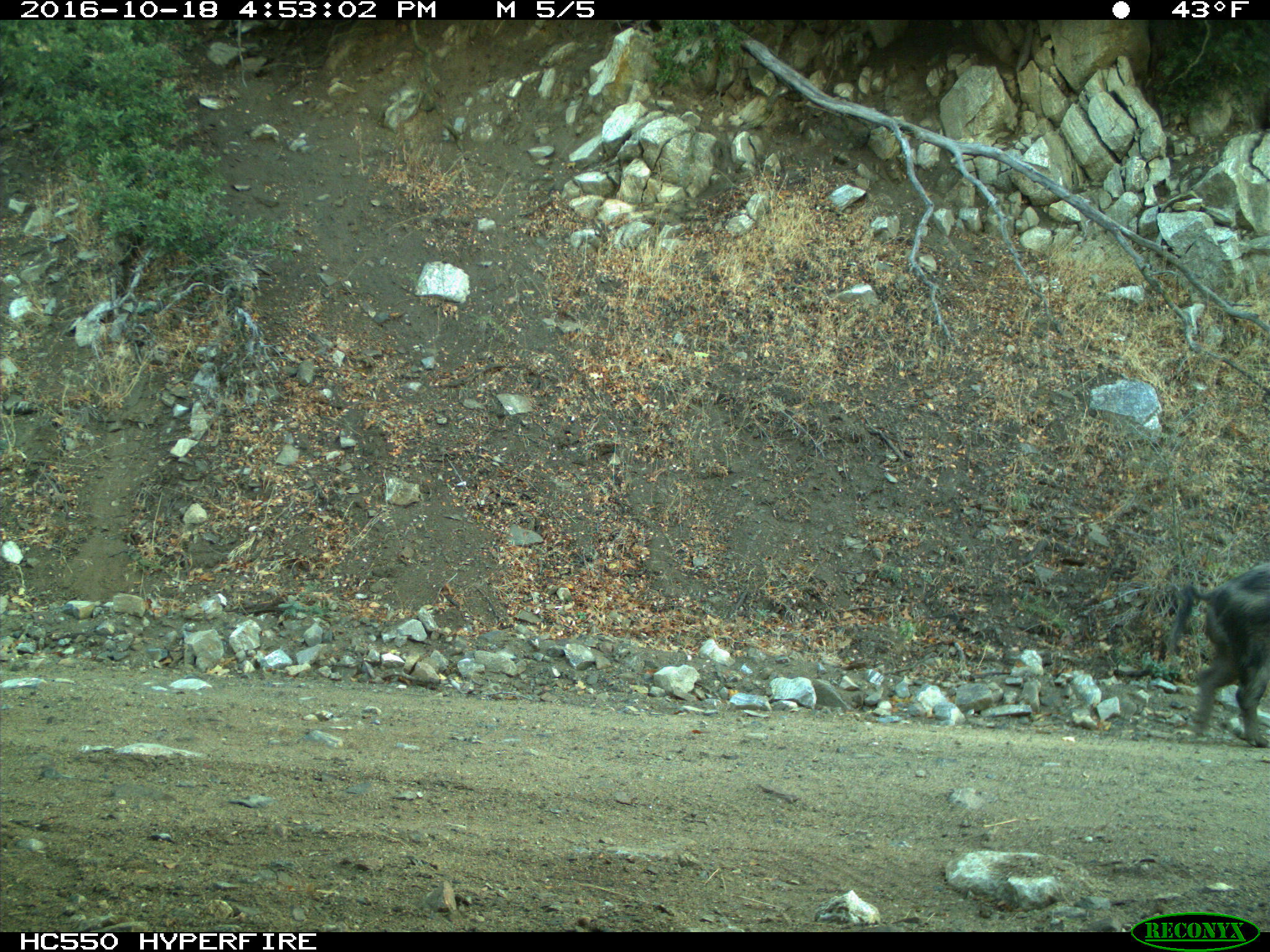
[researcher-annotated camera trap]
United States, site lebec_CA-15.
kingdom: Animalia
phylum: Chordata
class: Mammalia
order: Artiodactyla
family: Suidae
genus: Sus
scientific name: Sus scrofa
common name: wild boar